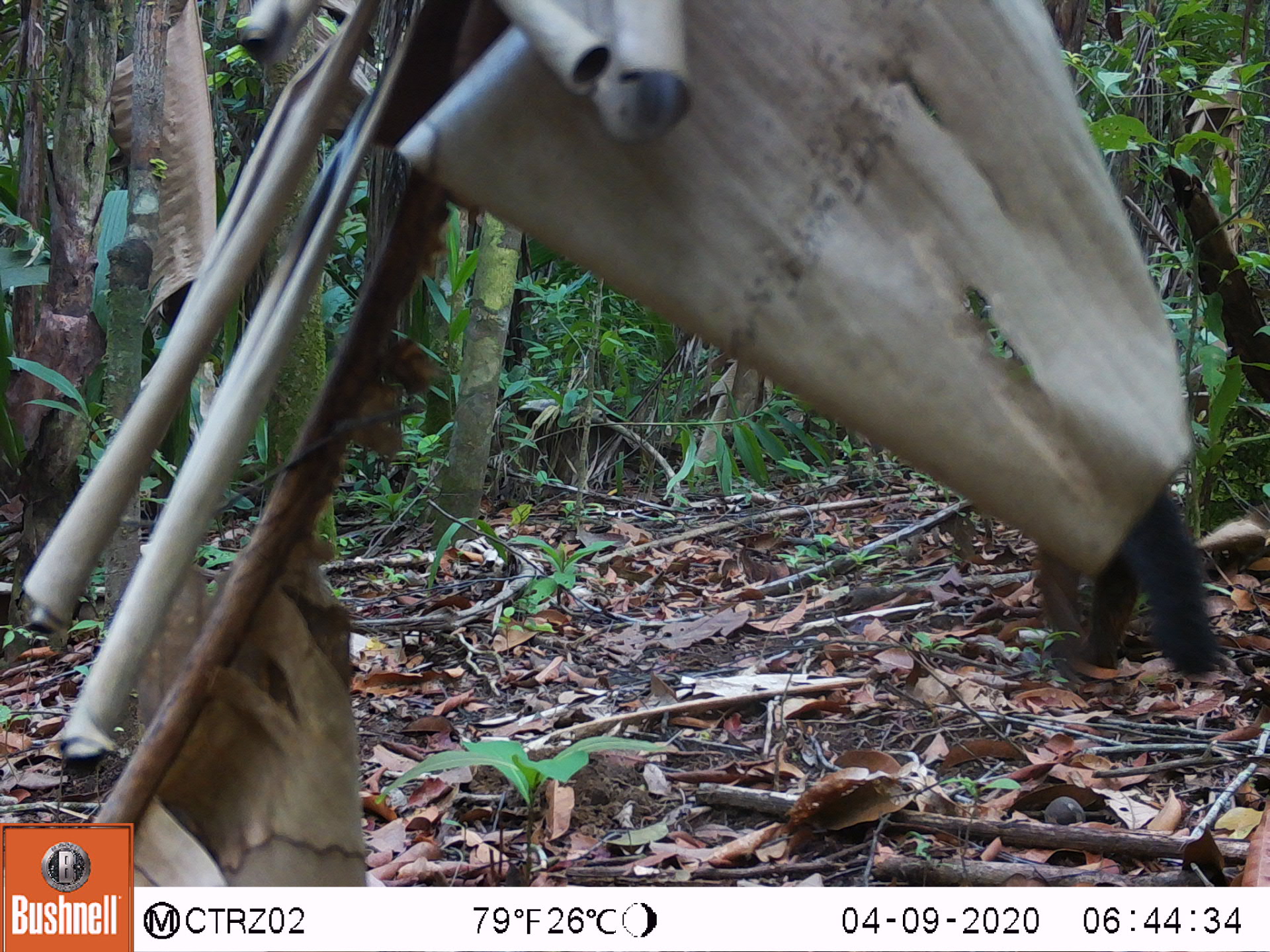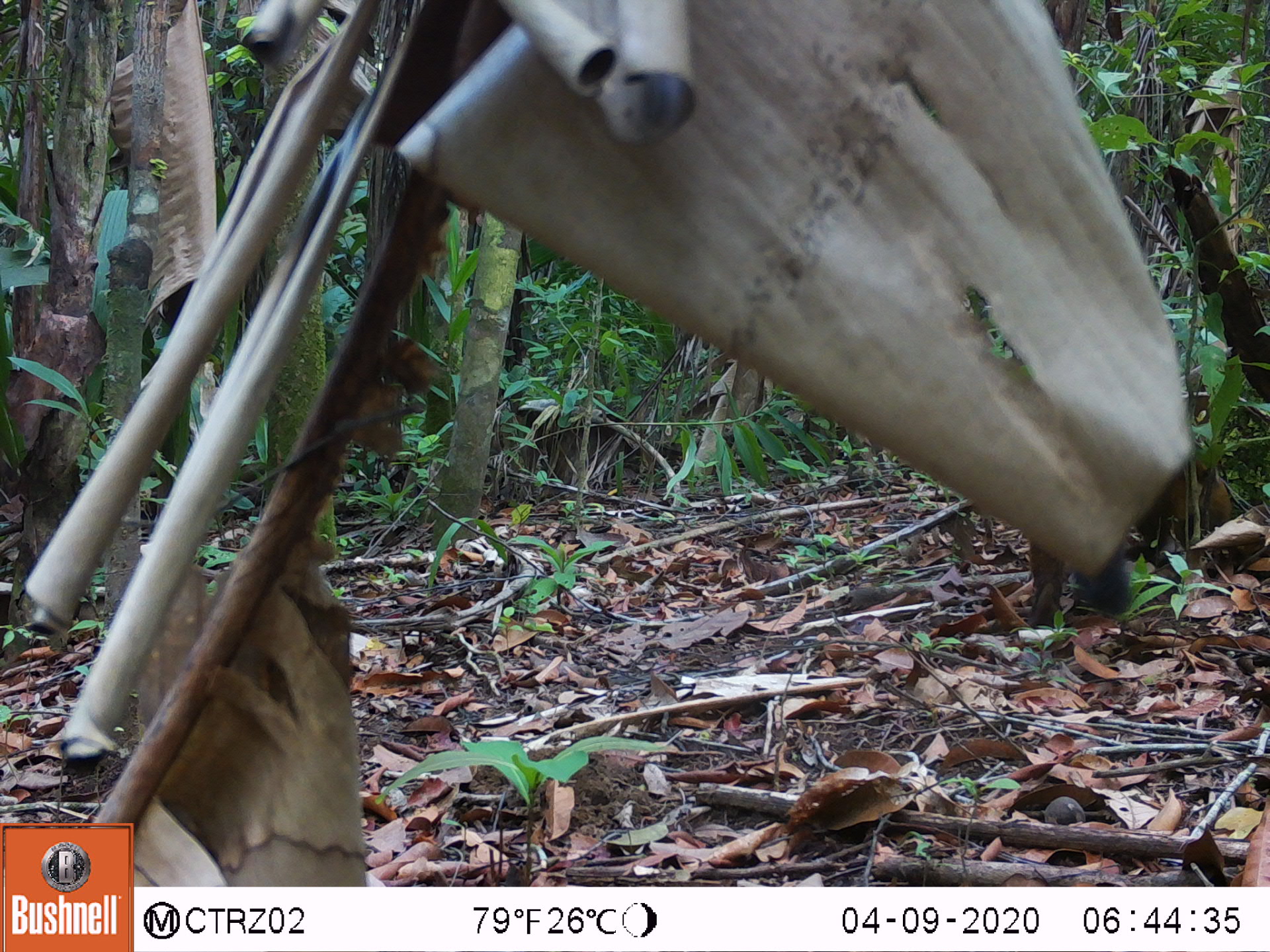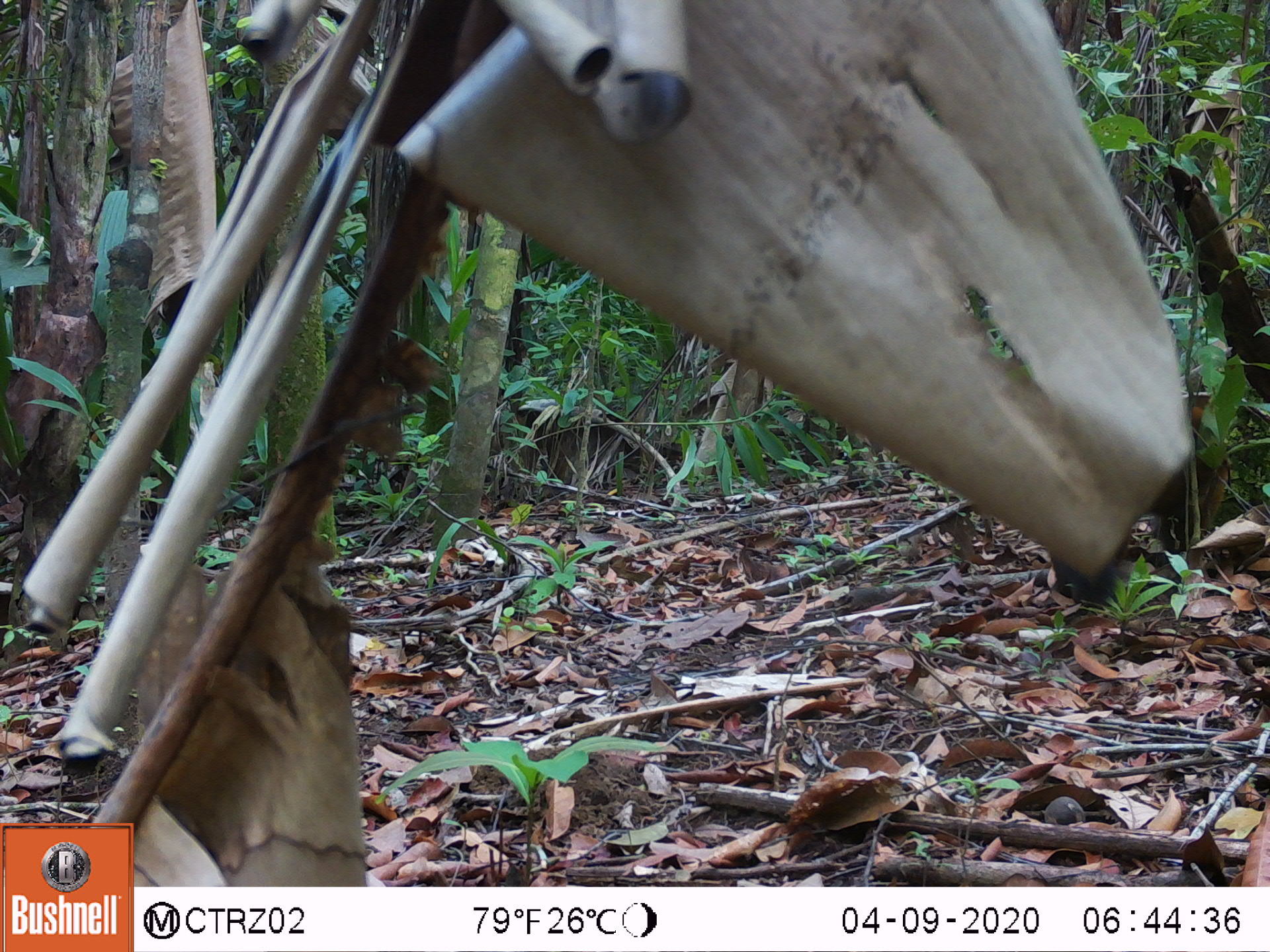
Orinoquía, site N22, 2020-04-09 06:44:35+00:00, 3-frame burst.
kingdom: Animalia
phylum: Chordata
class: Mammalia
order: Pilosa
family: Myrmecophagidae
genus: Myrmecophaga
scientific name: Myrmecophaga tridactyla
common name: giant anteater